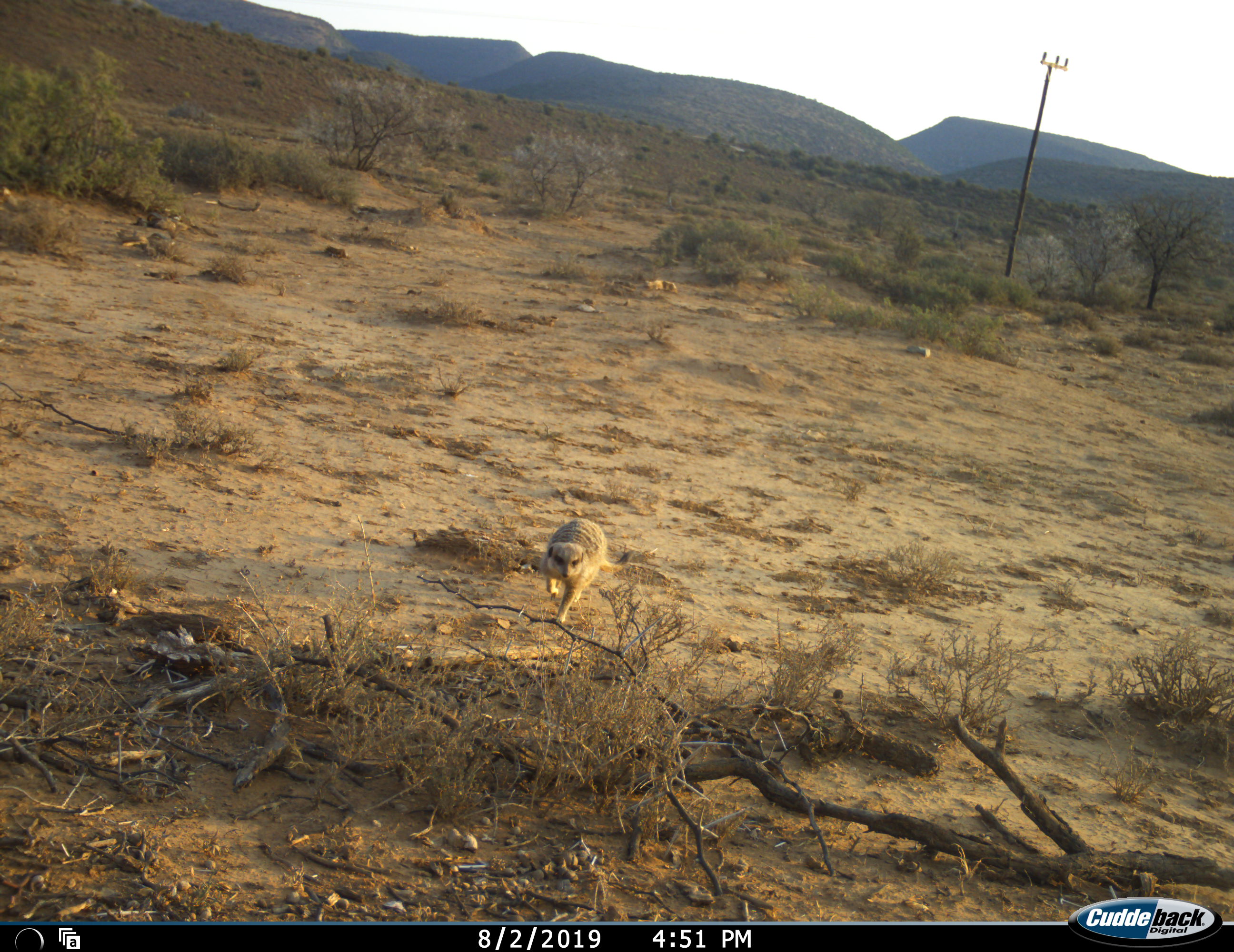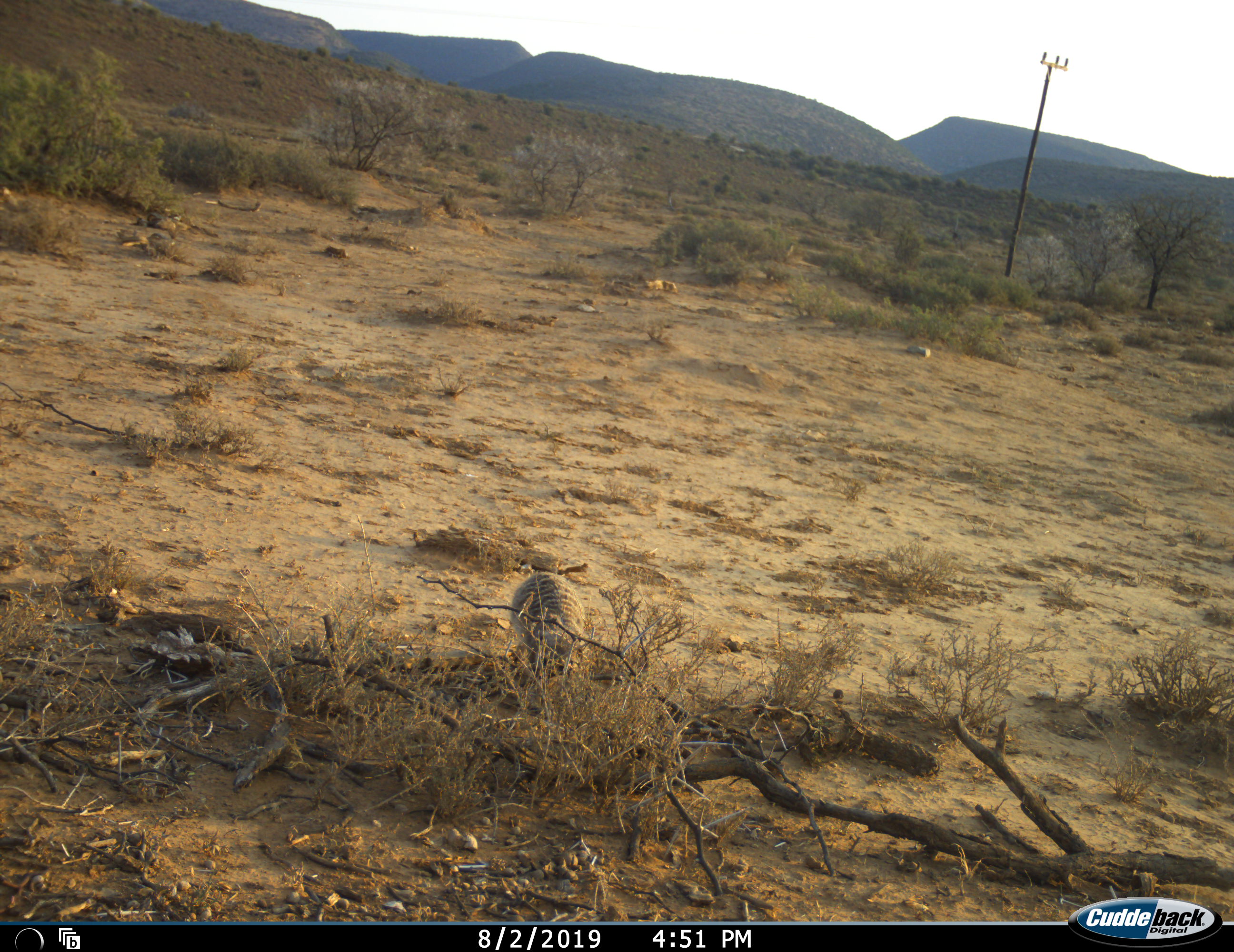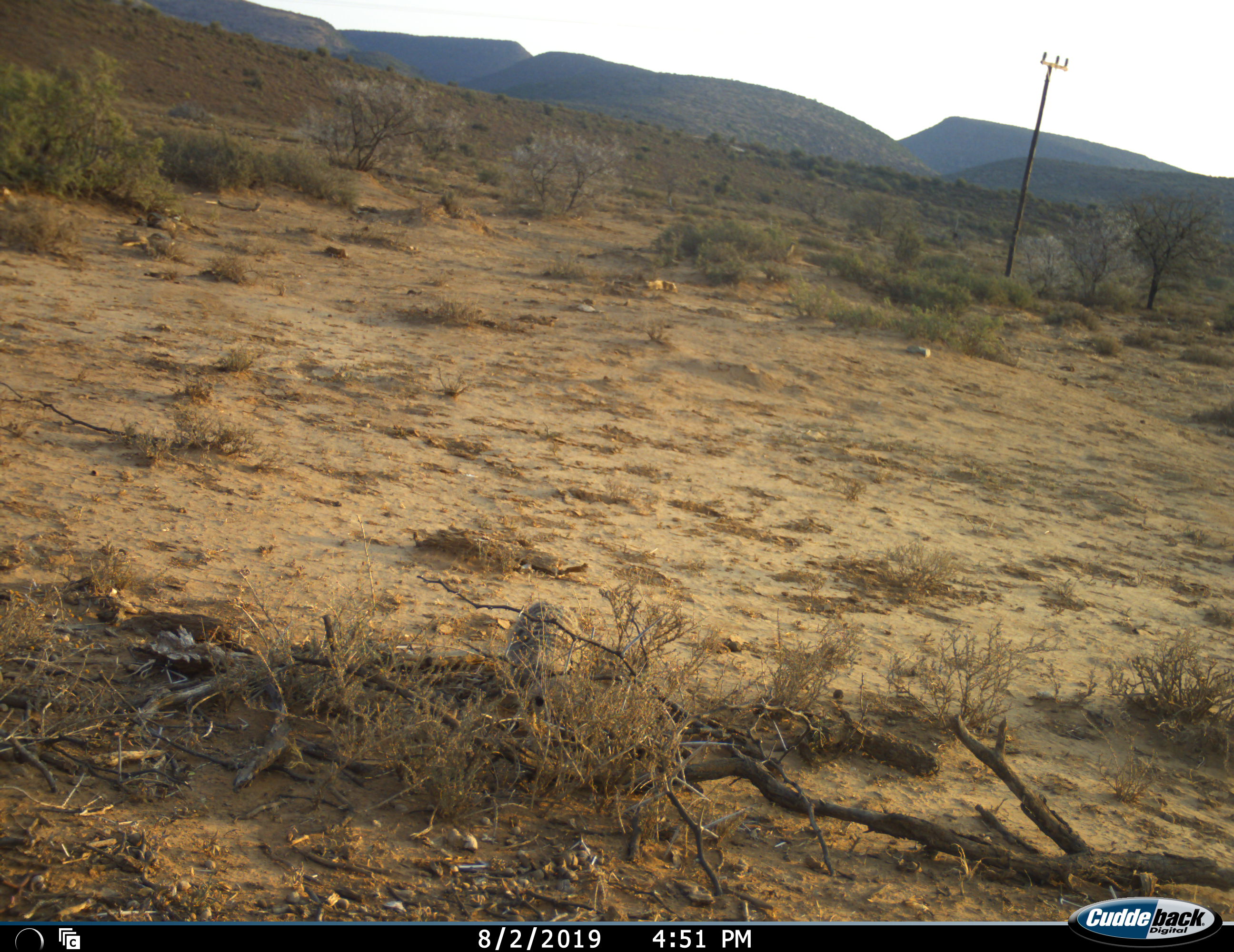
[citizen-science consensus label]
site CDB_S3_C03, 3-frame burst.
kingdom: Animalia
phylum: Chordata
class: Mammalia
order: Carnivora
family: Herpestidae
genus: Suricata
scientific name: Suricata suricatta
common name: meerkat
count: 1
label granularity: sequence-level